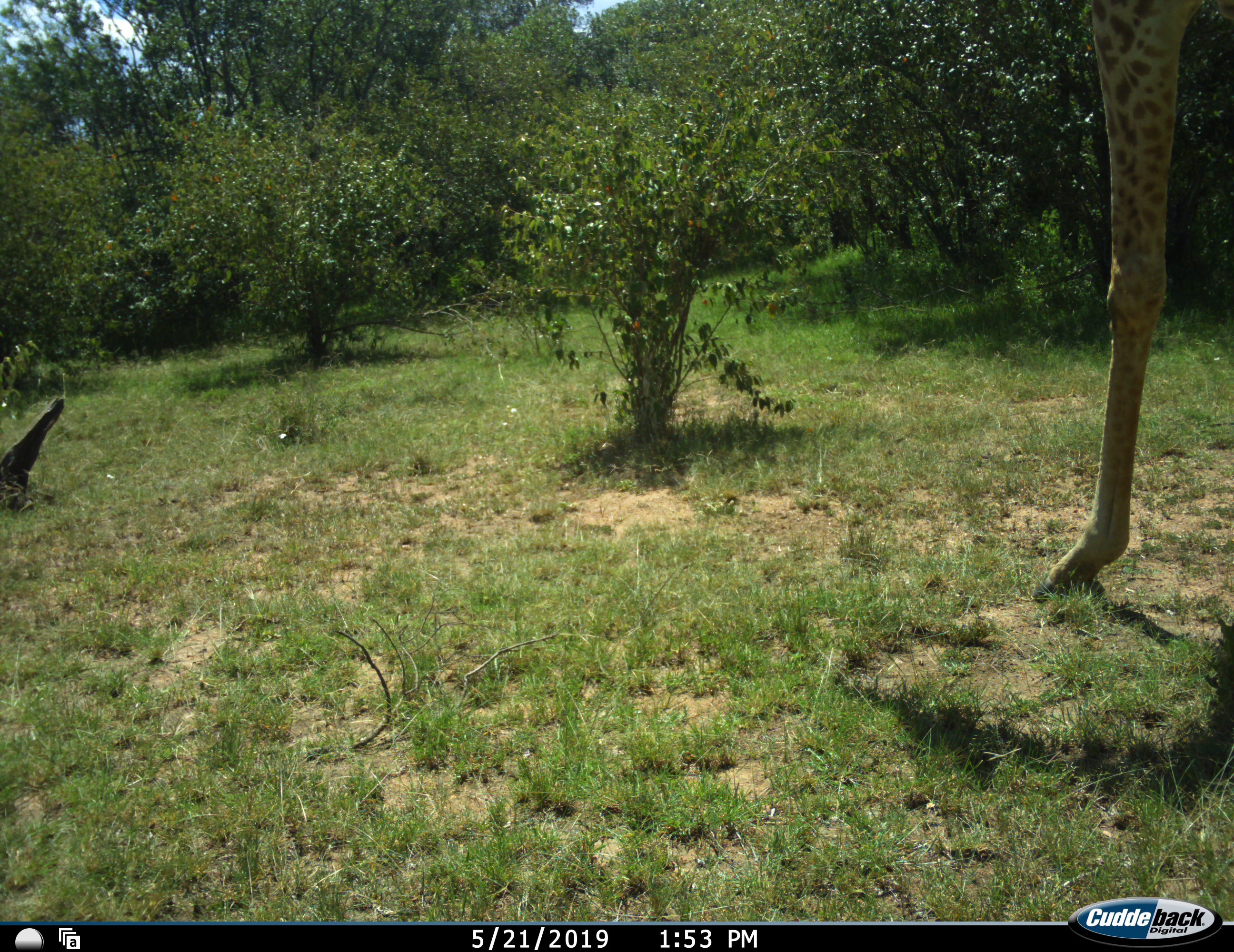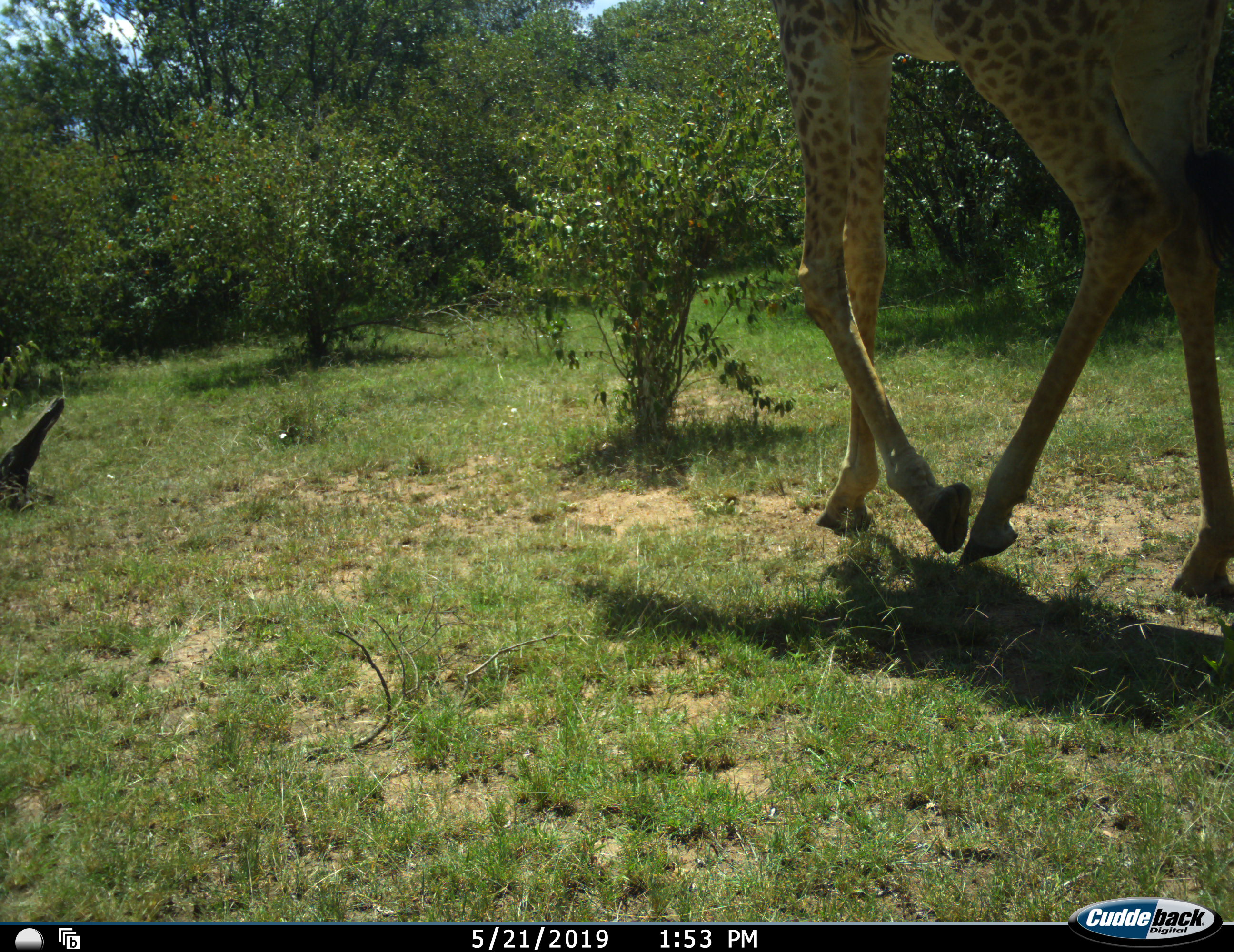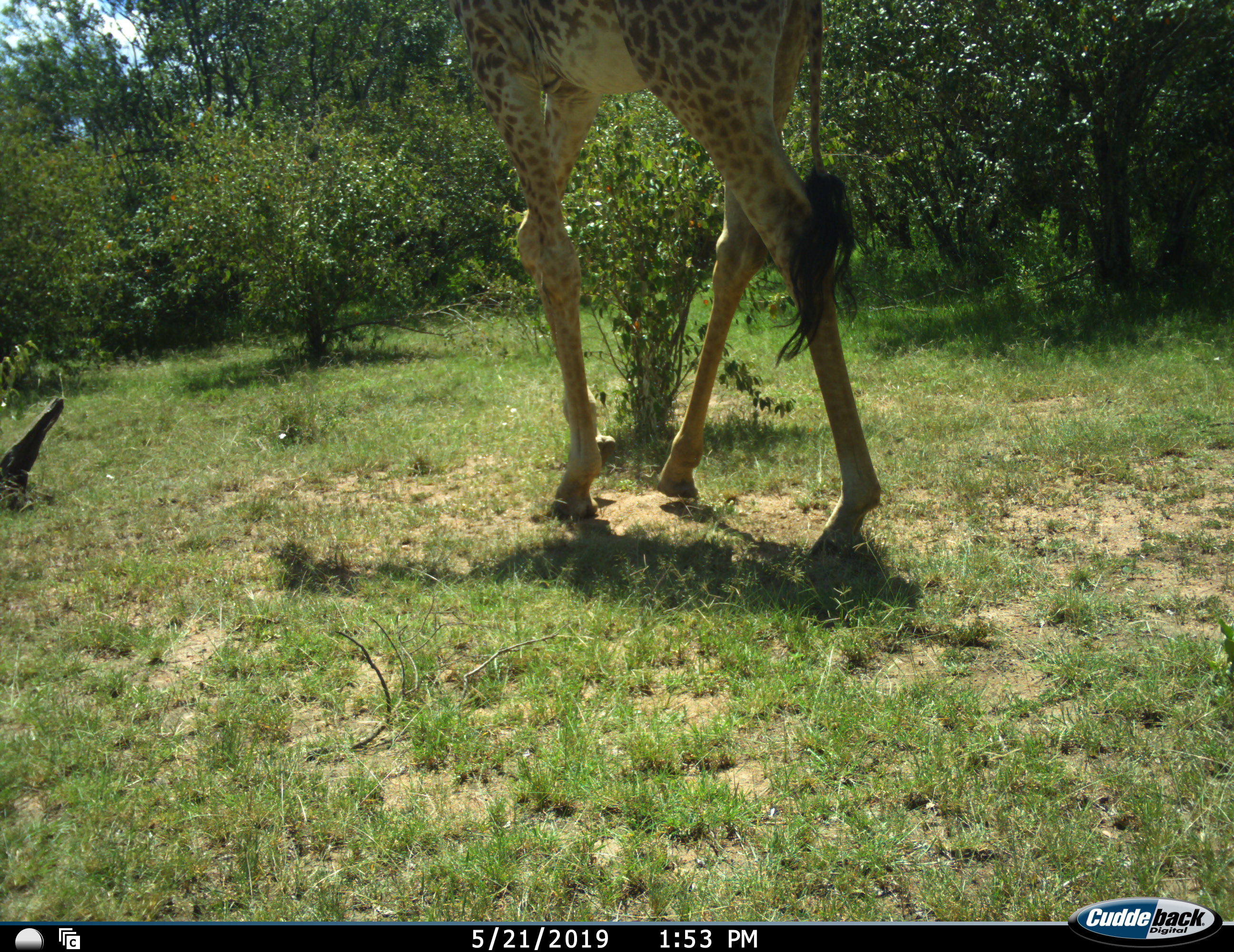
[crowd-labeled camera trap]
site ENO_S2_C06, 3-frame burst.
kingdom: Animalia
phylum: Chordata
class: Mammalia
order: Artiodactyla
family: Giraffidae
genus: Giraffa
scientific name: Giraffa camelopardalis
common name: giraffe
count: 1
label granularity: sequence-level